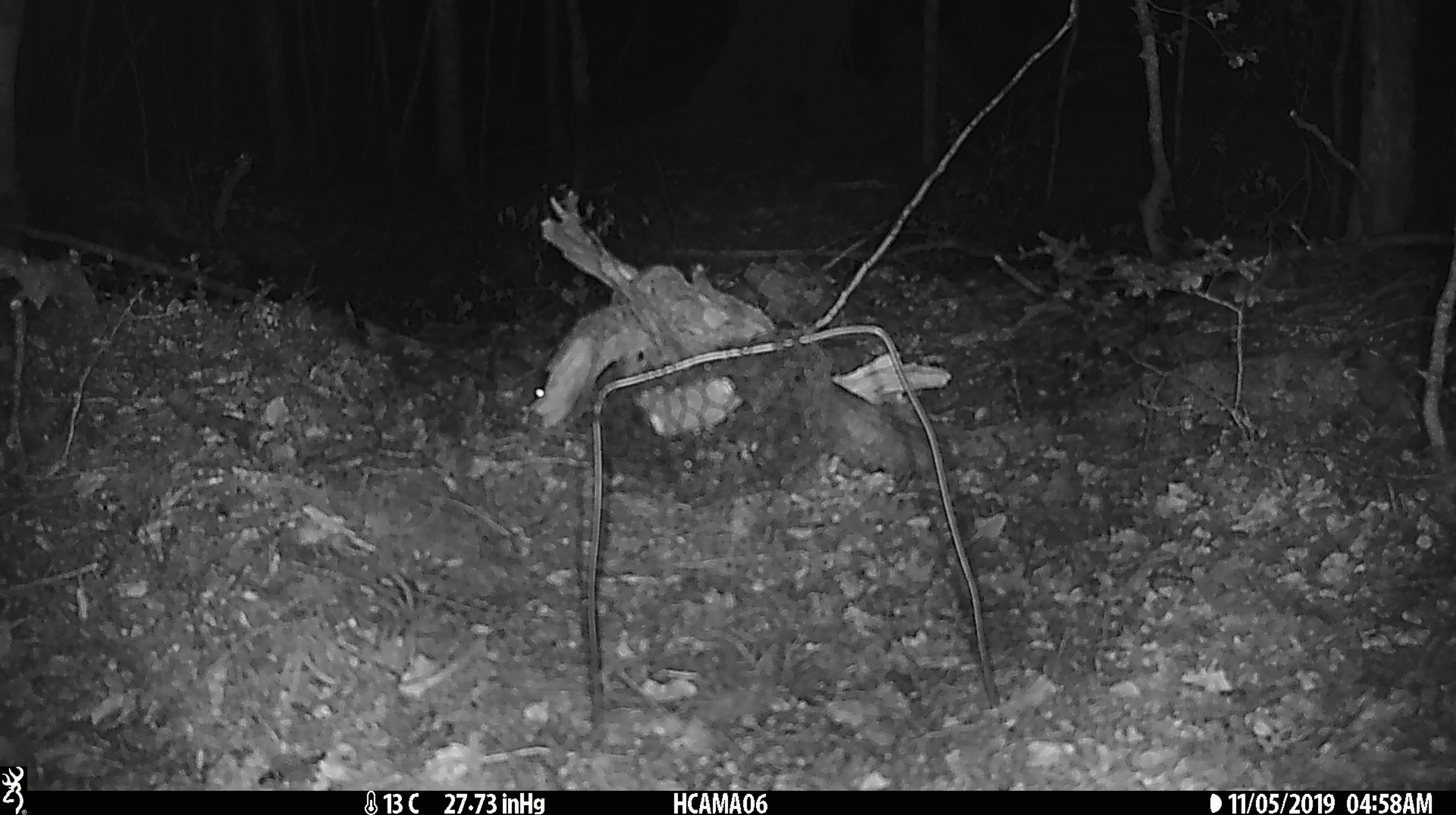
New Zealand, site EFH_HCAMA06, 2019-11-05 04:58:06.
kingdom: Animalia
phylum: Chordata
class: Mammalia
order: Rodentia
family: Muridae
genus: Mus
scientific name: Mus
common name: mouse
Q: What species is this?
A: Mouse (Mus).